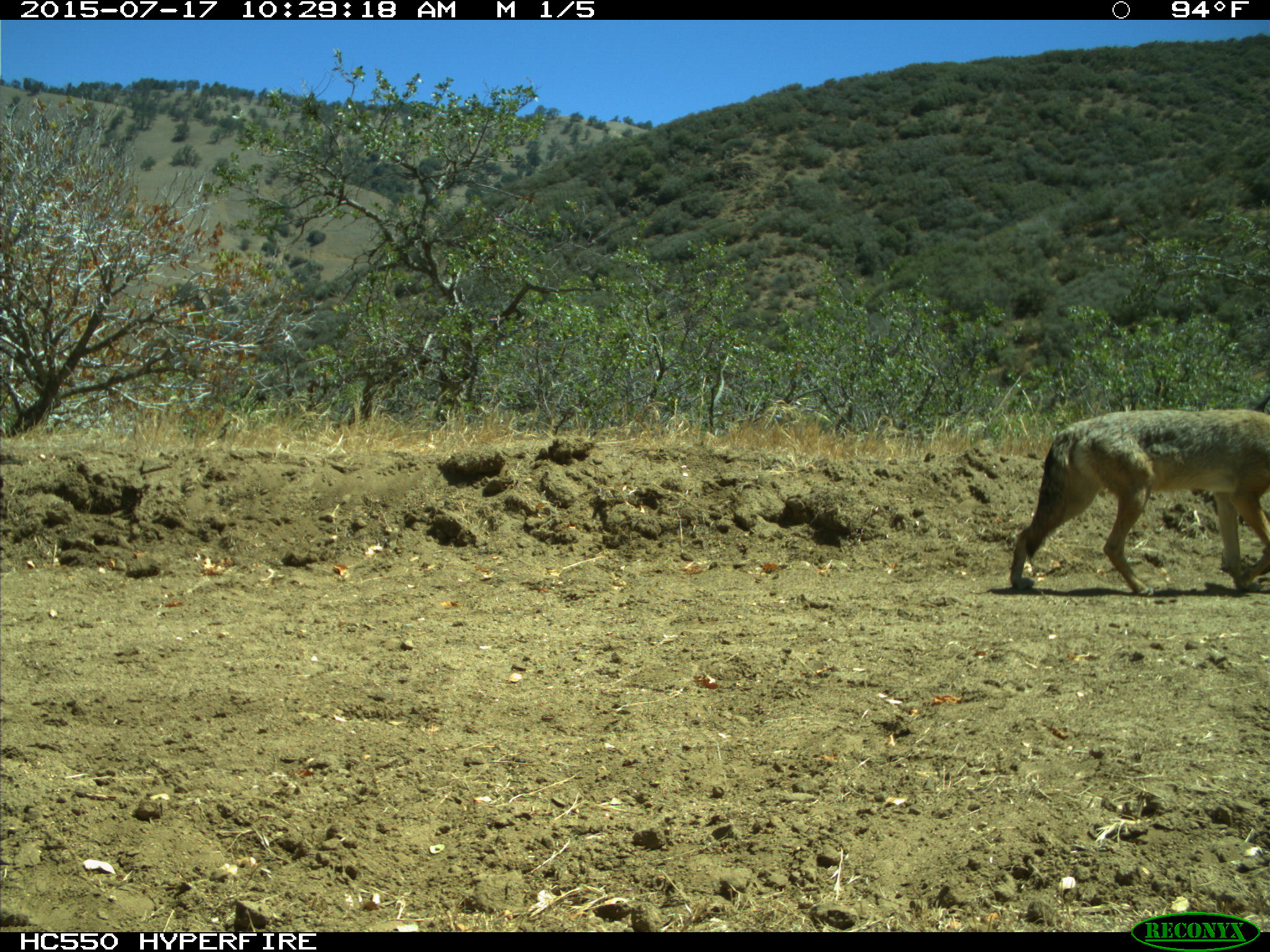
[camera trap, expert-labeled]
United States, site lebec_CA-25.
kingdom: Animalia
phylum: Chordata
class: Mammalia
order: Carnivora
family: Canidae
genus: Canis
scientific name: Canis latrans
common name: coyote